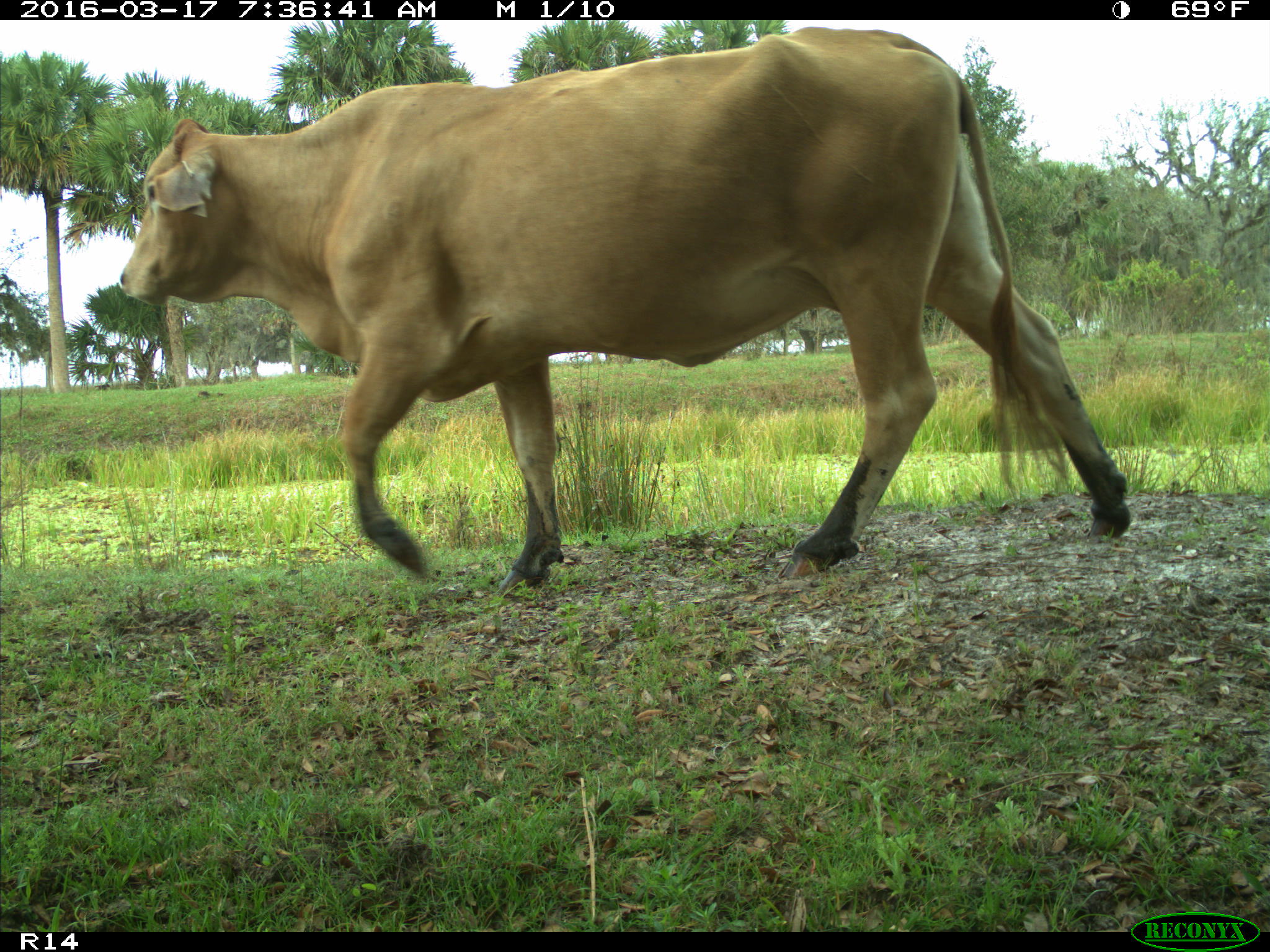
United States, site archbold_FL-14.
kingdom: Animalia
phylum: Chordata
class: Mammalia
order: Artiodactyla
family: Bovidae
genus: Bos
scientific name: Bos taurus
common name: domestic cow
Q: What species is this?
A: Bos taurus (domestic cow).